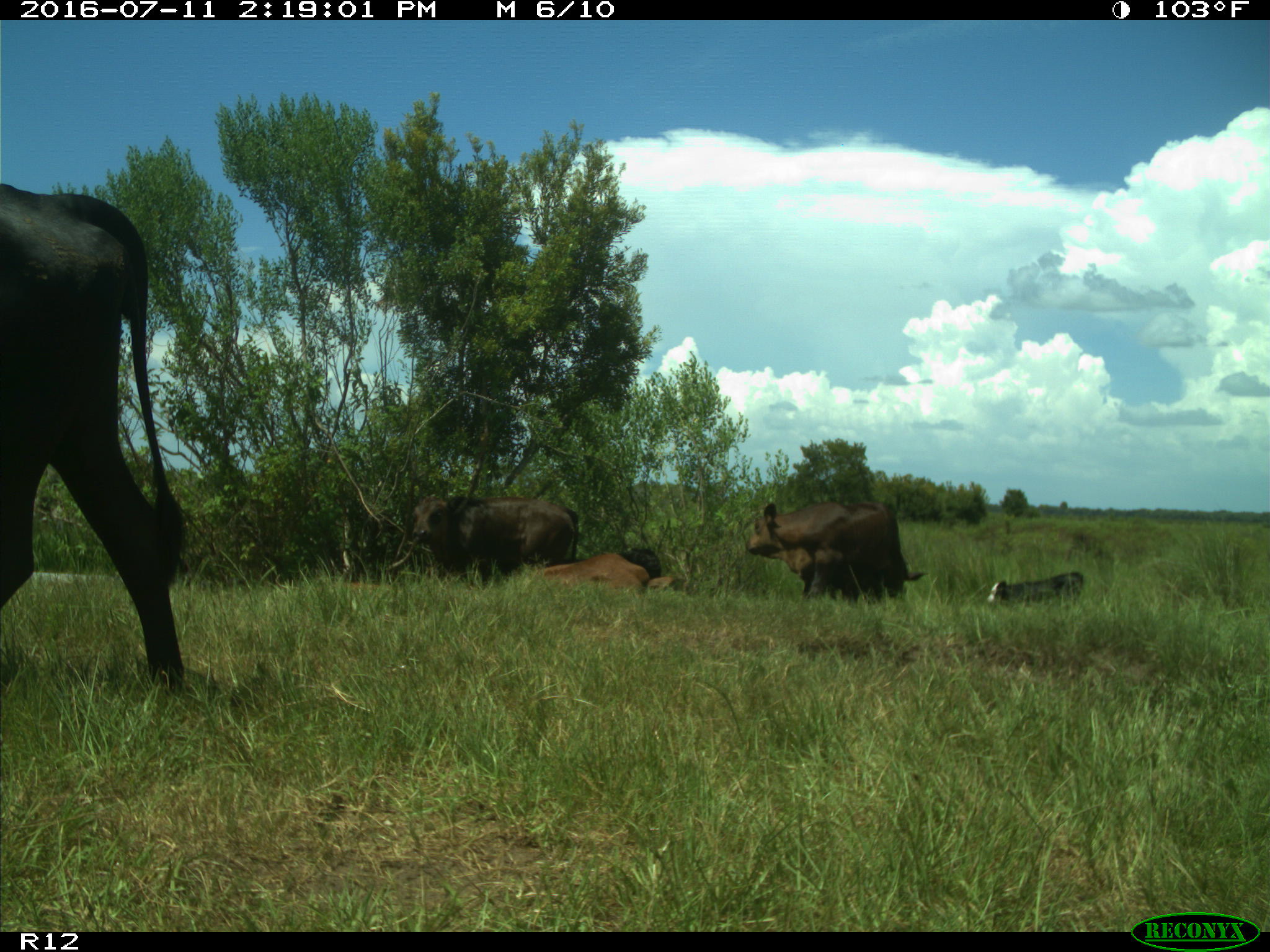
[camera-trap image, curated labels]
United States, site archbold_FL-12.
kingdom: Animalia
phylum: Chordata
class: Mammalia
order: Artiodactyla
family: Bovidae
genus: Bos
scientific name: Bos taurus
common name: domestic cow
Bos taurus (domestic cow).